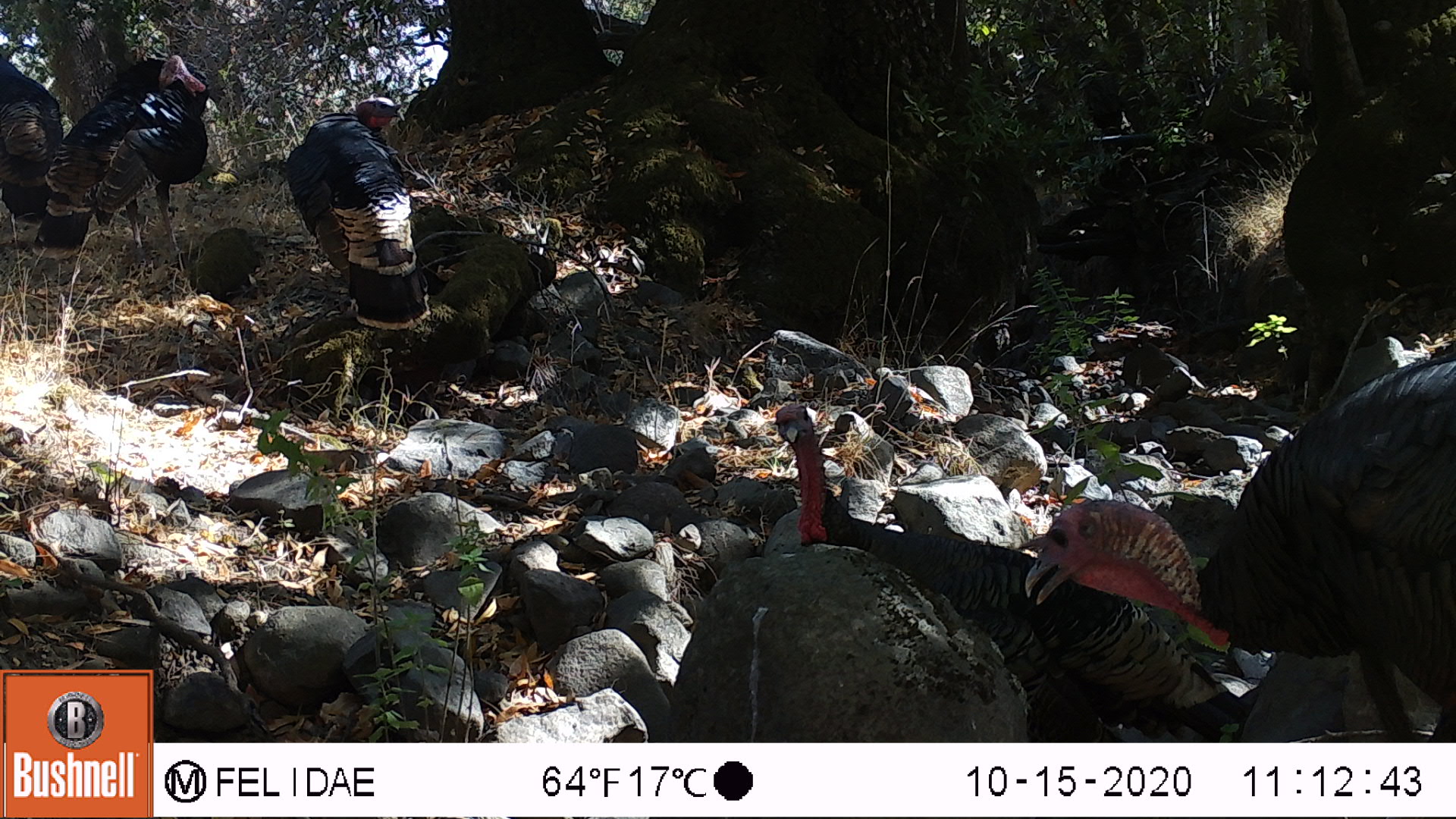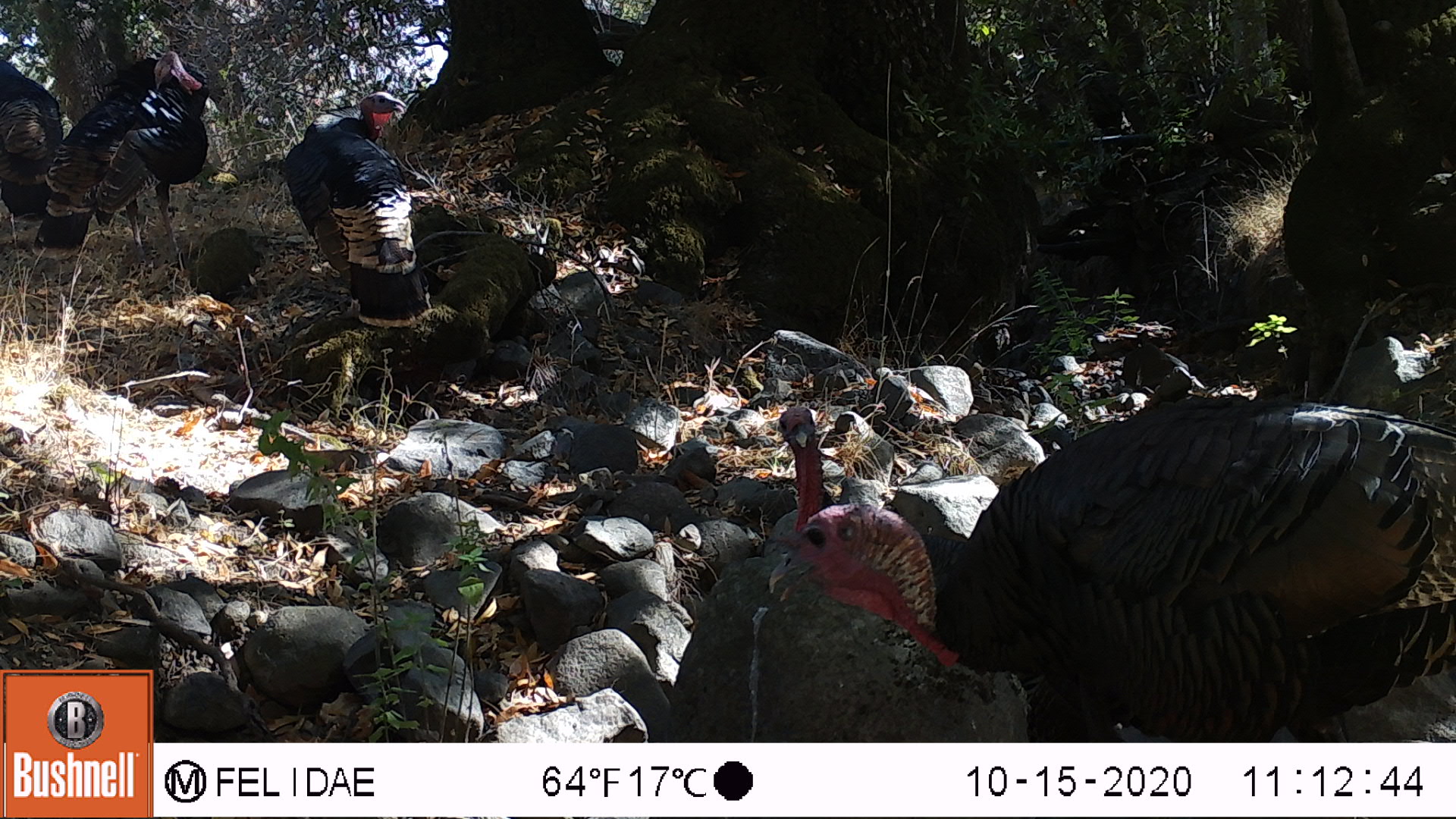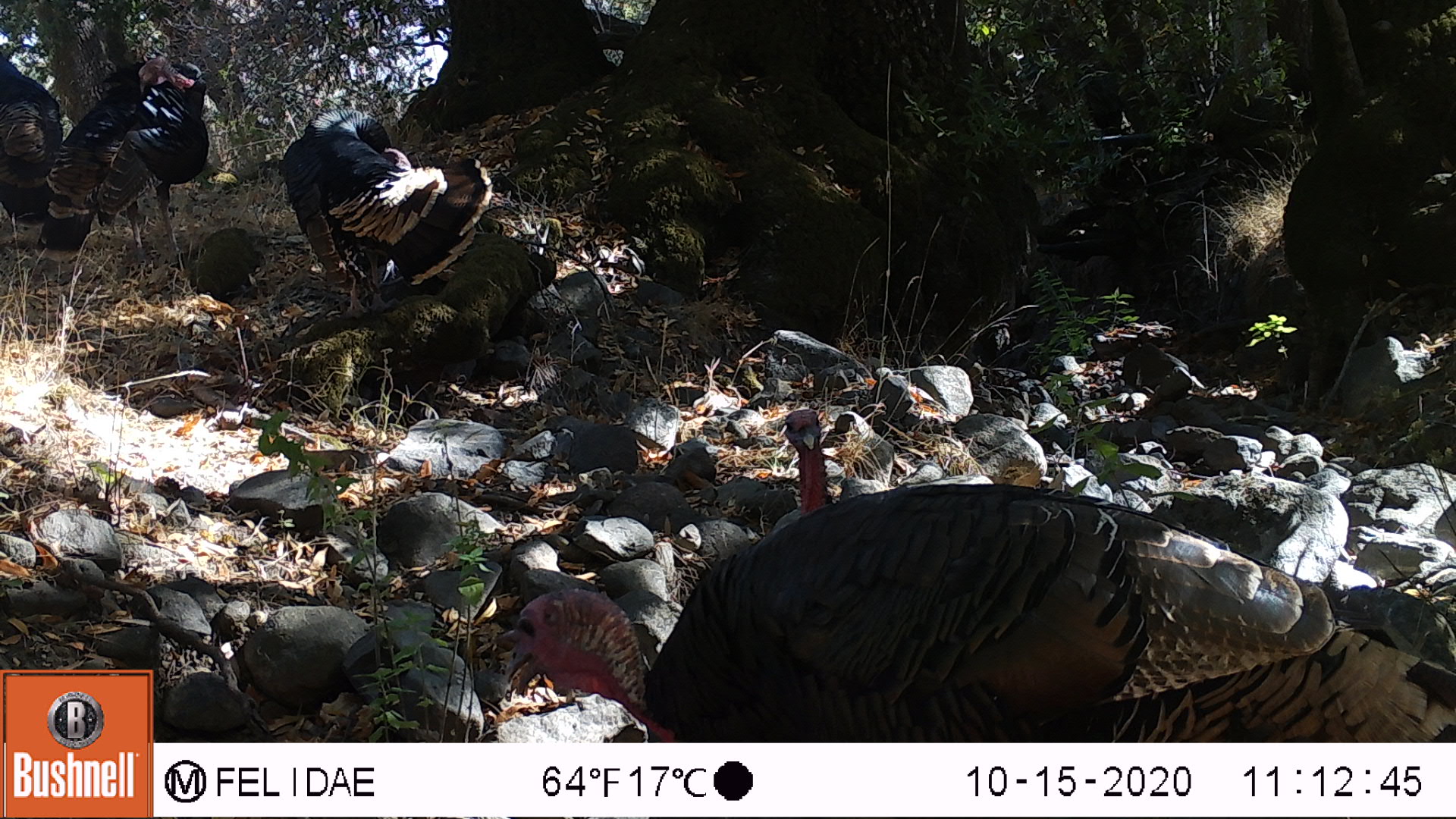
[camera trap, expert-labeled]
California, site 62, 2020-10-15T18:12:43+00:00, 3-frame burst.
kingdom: Animalia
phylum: Chordata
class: Aves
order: Cathartiformes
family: Cathartidae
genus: Cathartes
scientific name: Cathartes aura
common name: turkey vulture